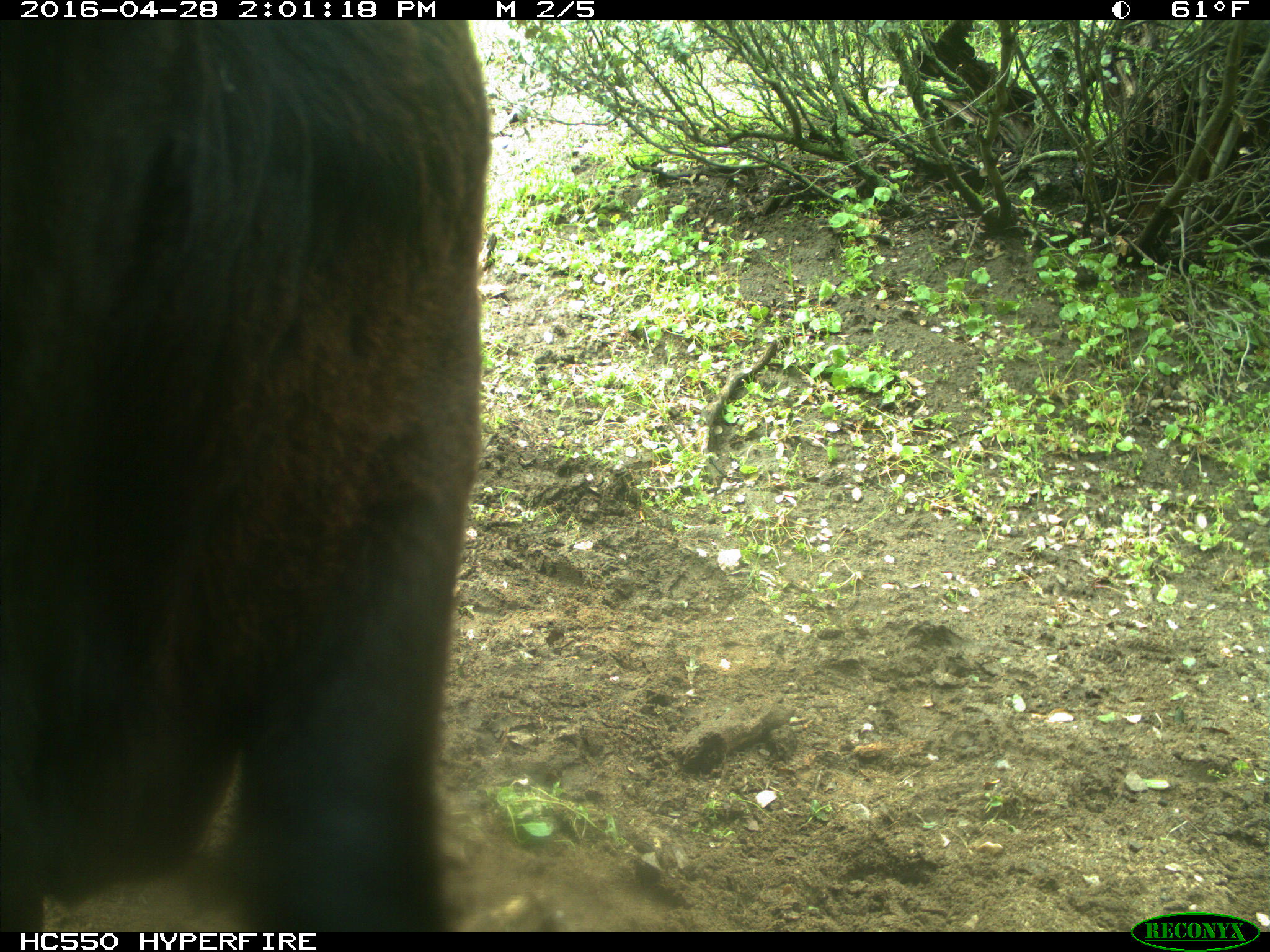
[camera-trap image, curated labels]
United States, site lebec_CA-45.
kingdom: Animalia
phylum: Chordata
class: Mammalia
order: Artiodactyla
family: Bovidae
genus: Bos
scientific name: Bos taurus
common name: domestic cow